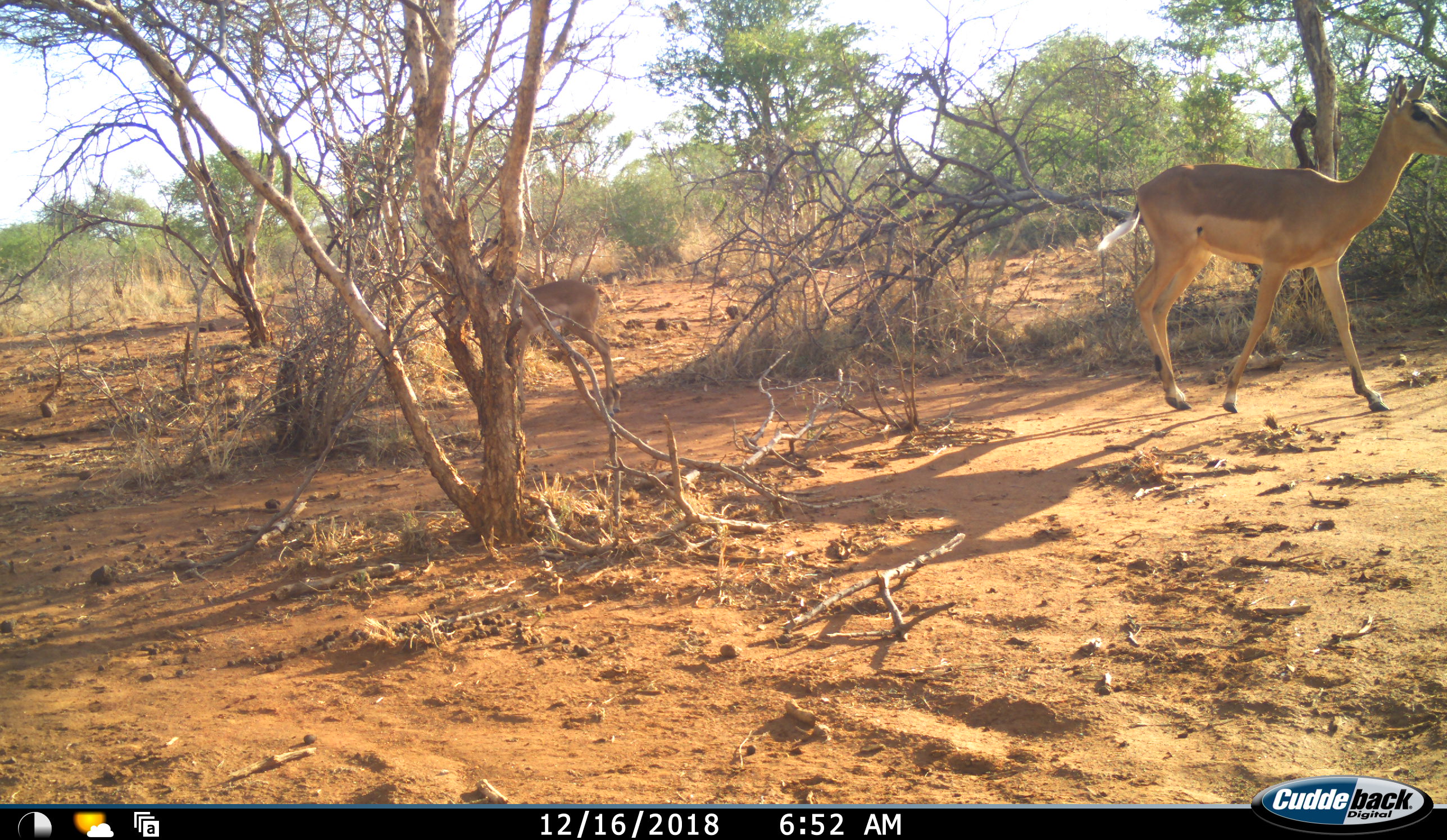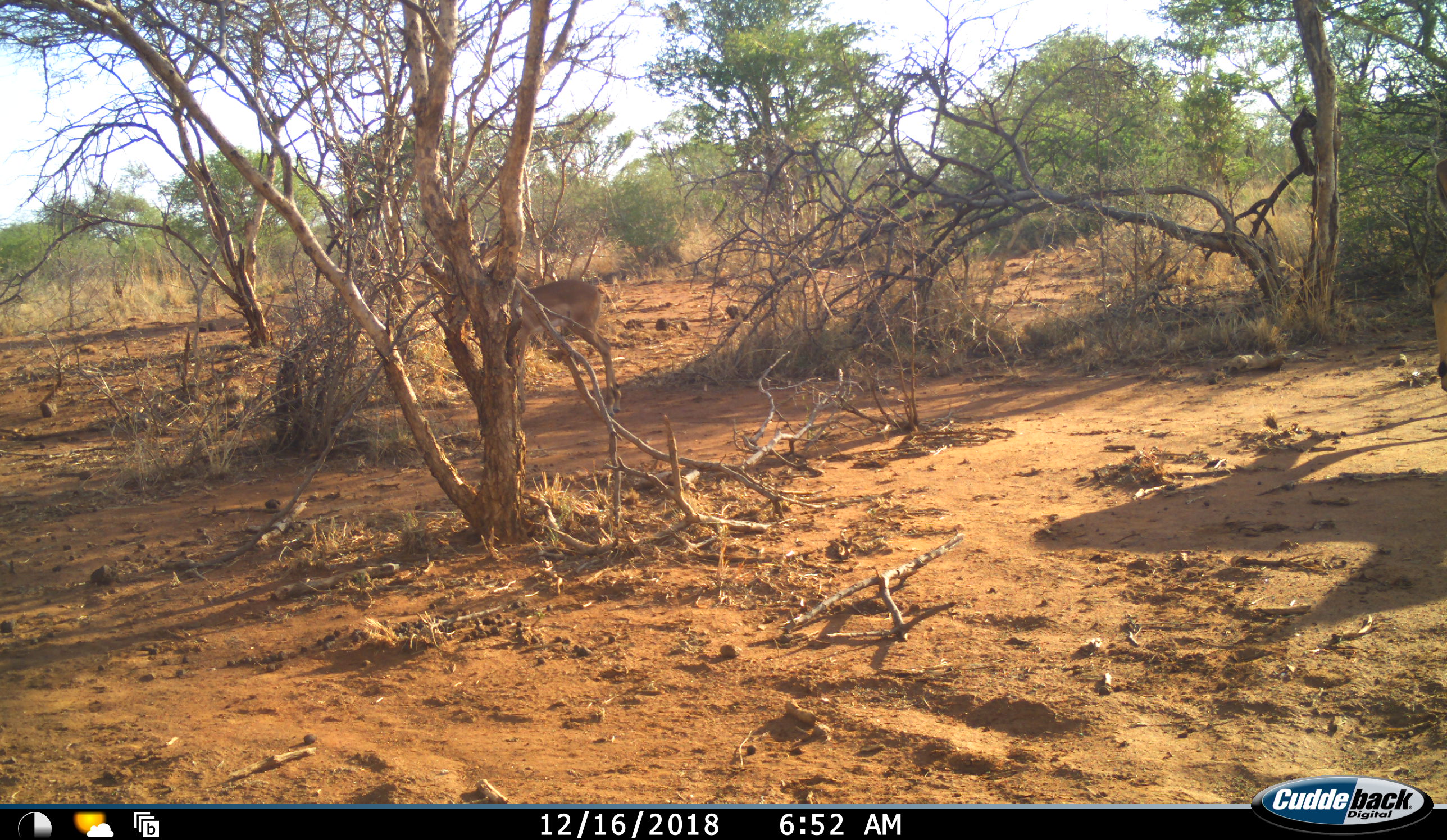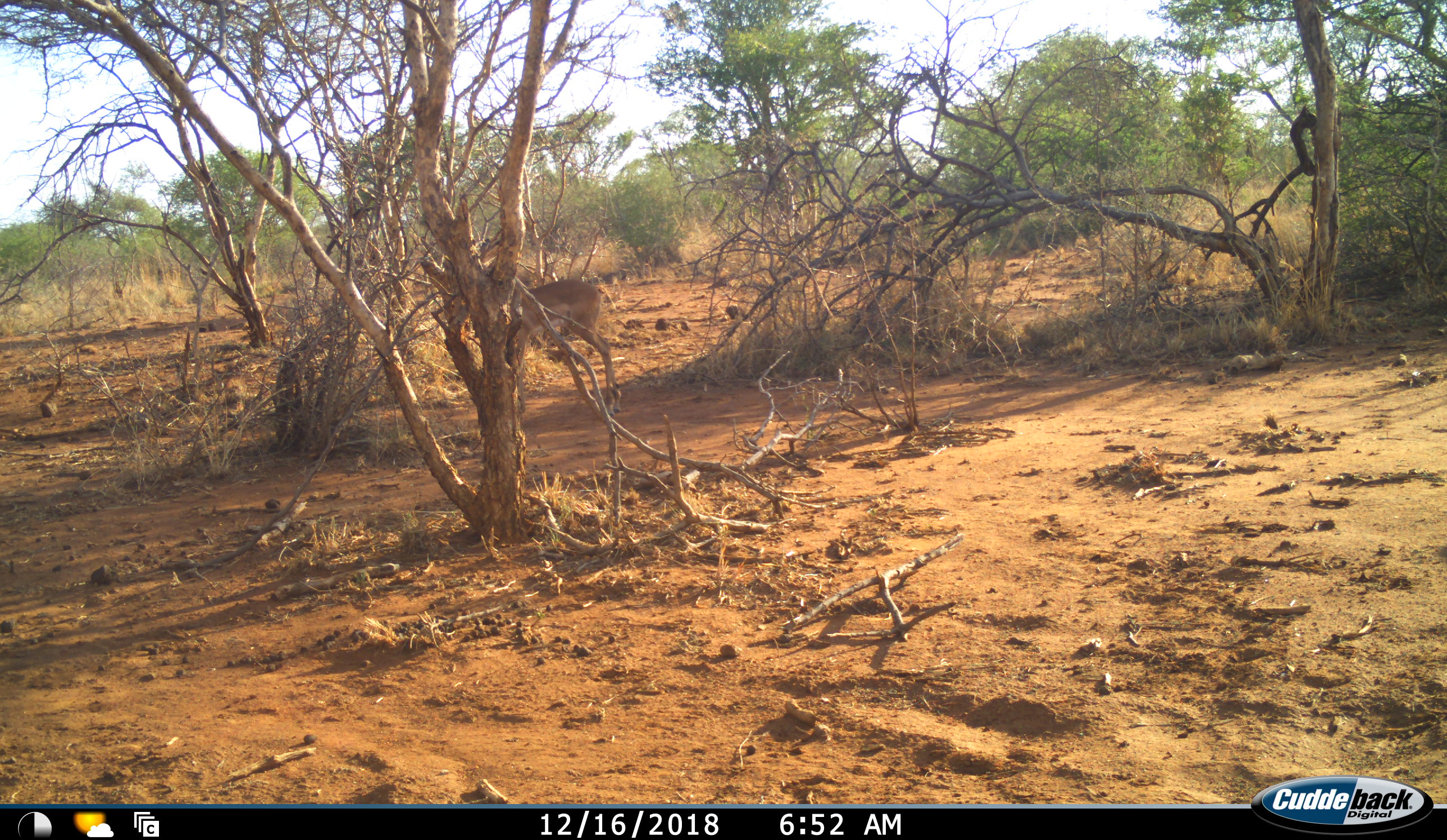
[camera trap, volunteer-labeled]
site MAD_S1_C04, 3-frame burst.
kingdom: Animalia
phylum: Chordata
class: Mammalia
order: Artiodactyla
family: Bovidae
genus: Aepyceros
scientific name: Aepyceros melampus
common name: impala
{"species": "impala (Aepyceros melampus)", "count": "2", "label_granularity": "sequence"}